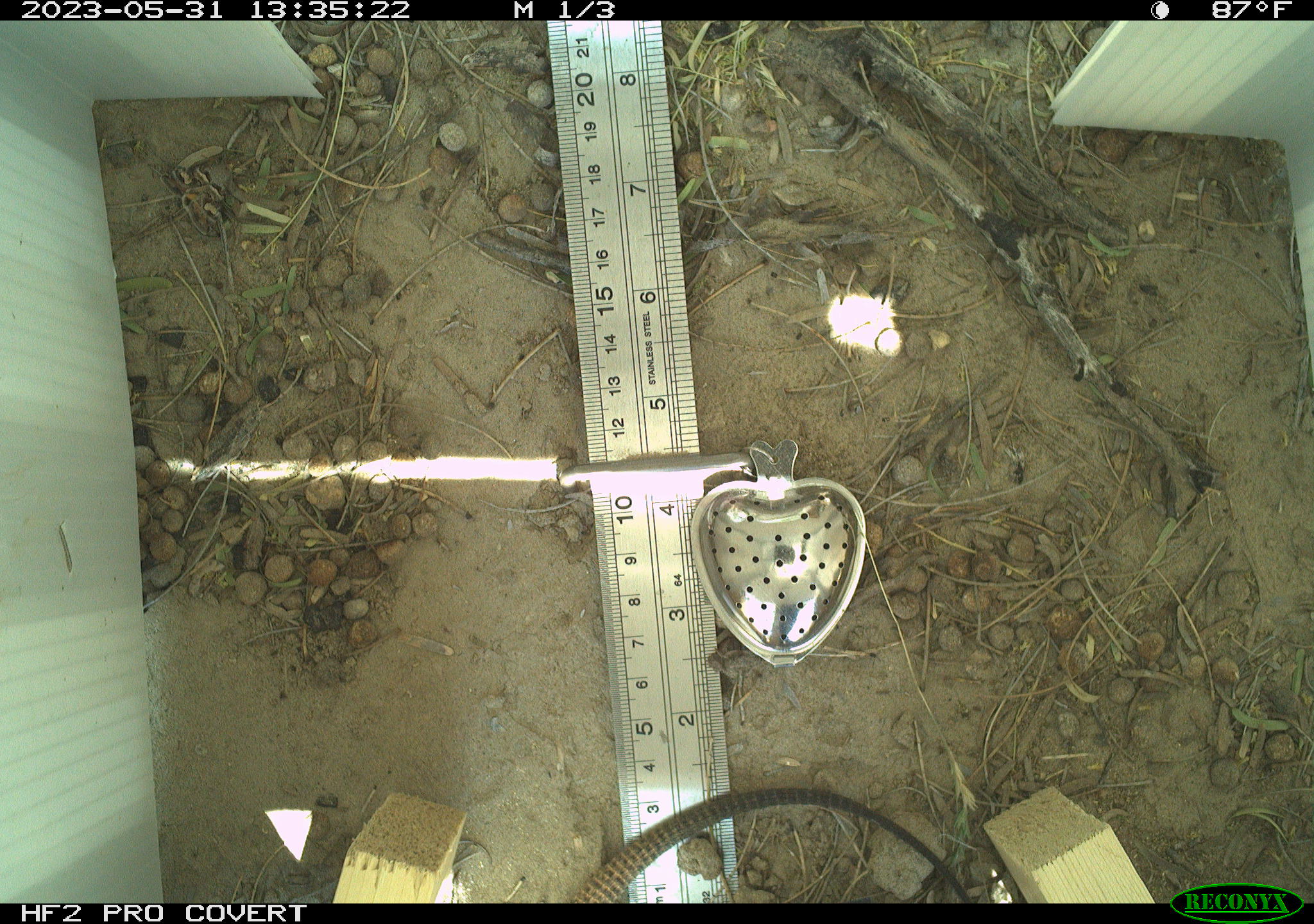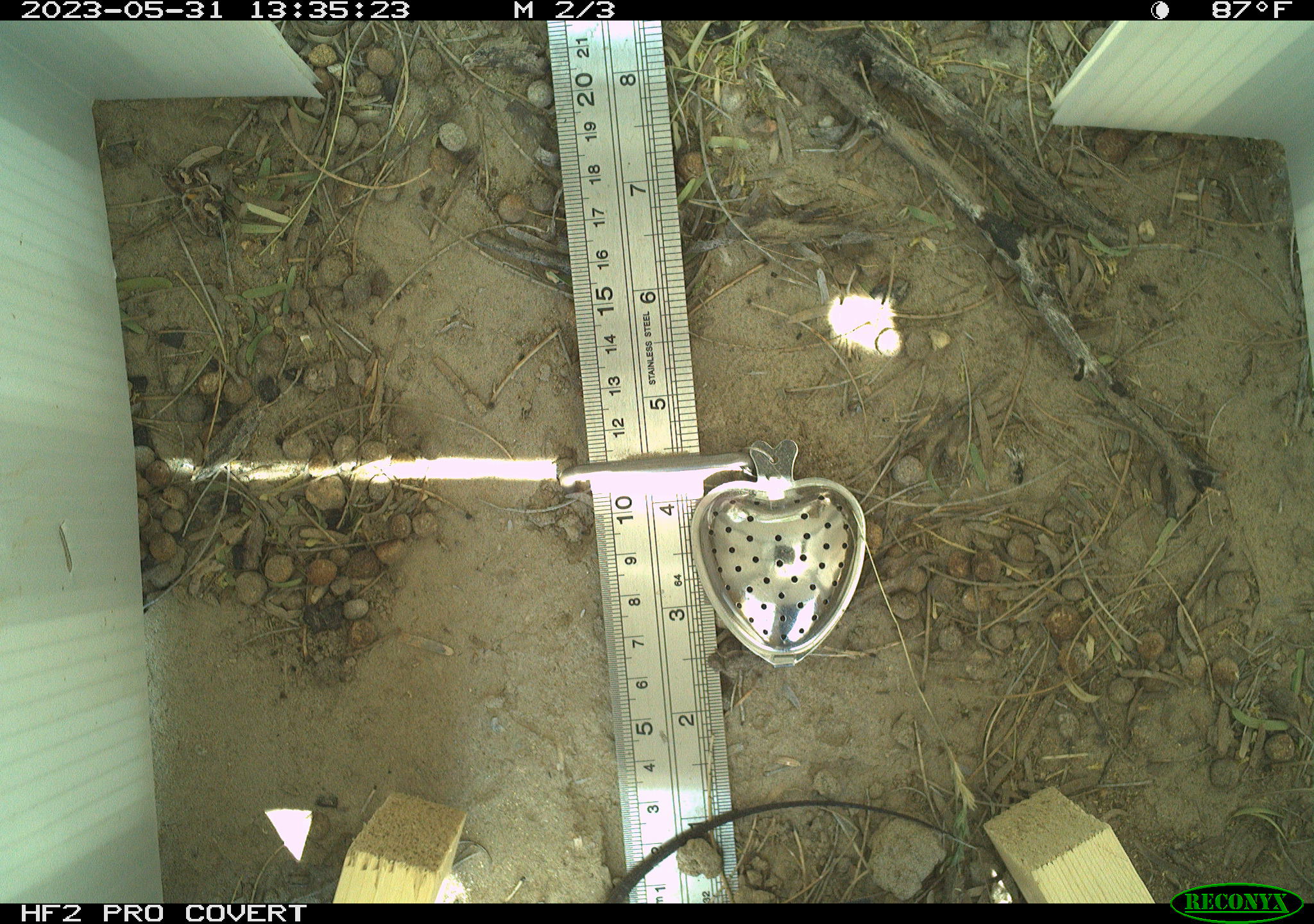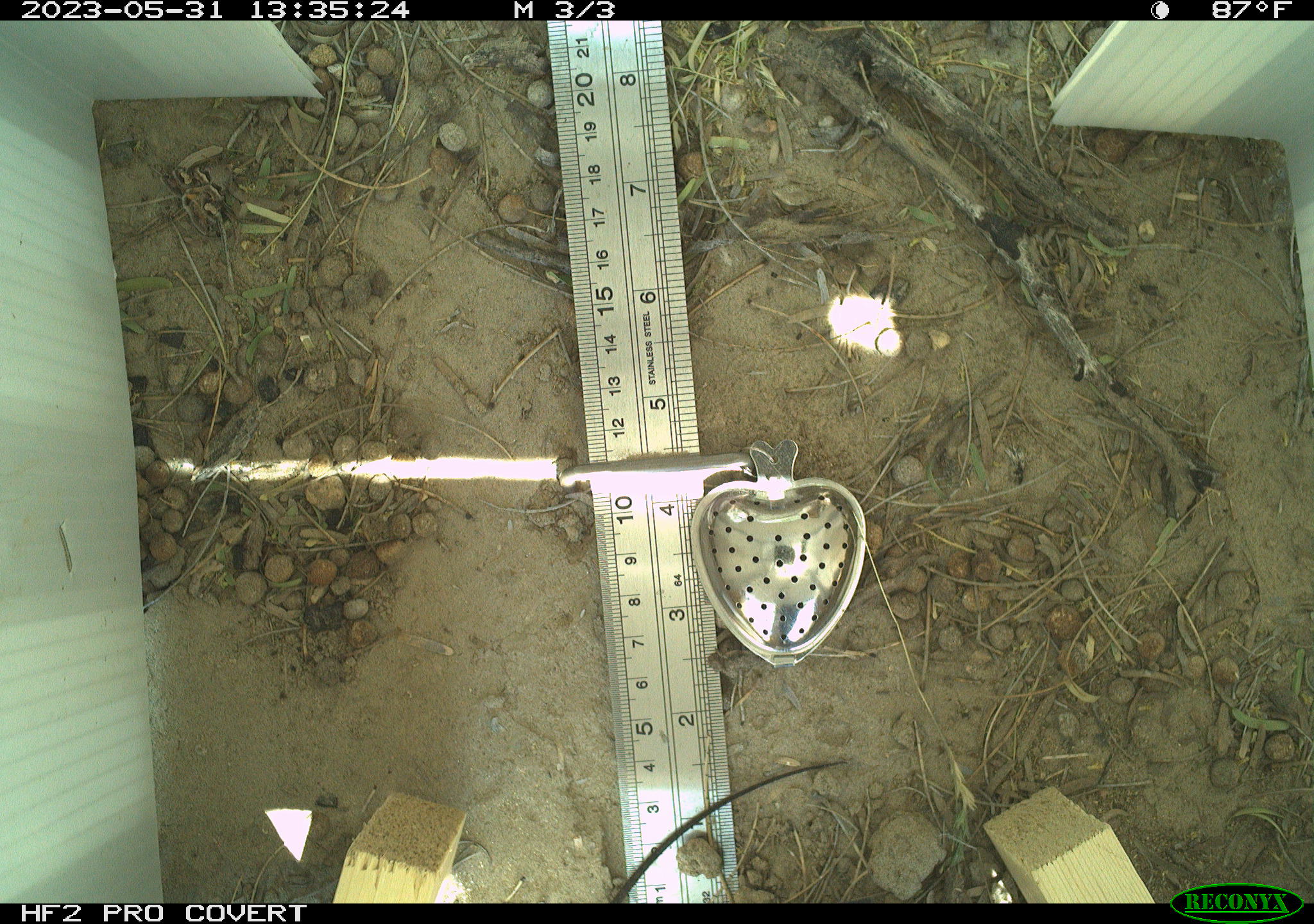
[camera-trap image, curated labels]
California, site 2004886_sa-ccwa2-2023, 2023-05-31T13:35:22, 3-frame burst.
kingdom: Animalia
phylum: Chordata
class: Reptilia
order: Squamata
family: Teiidae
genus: Aspidoscelis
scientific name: Aspidoscelis tigris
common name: western whiptail